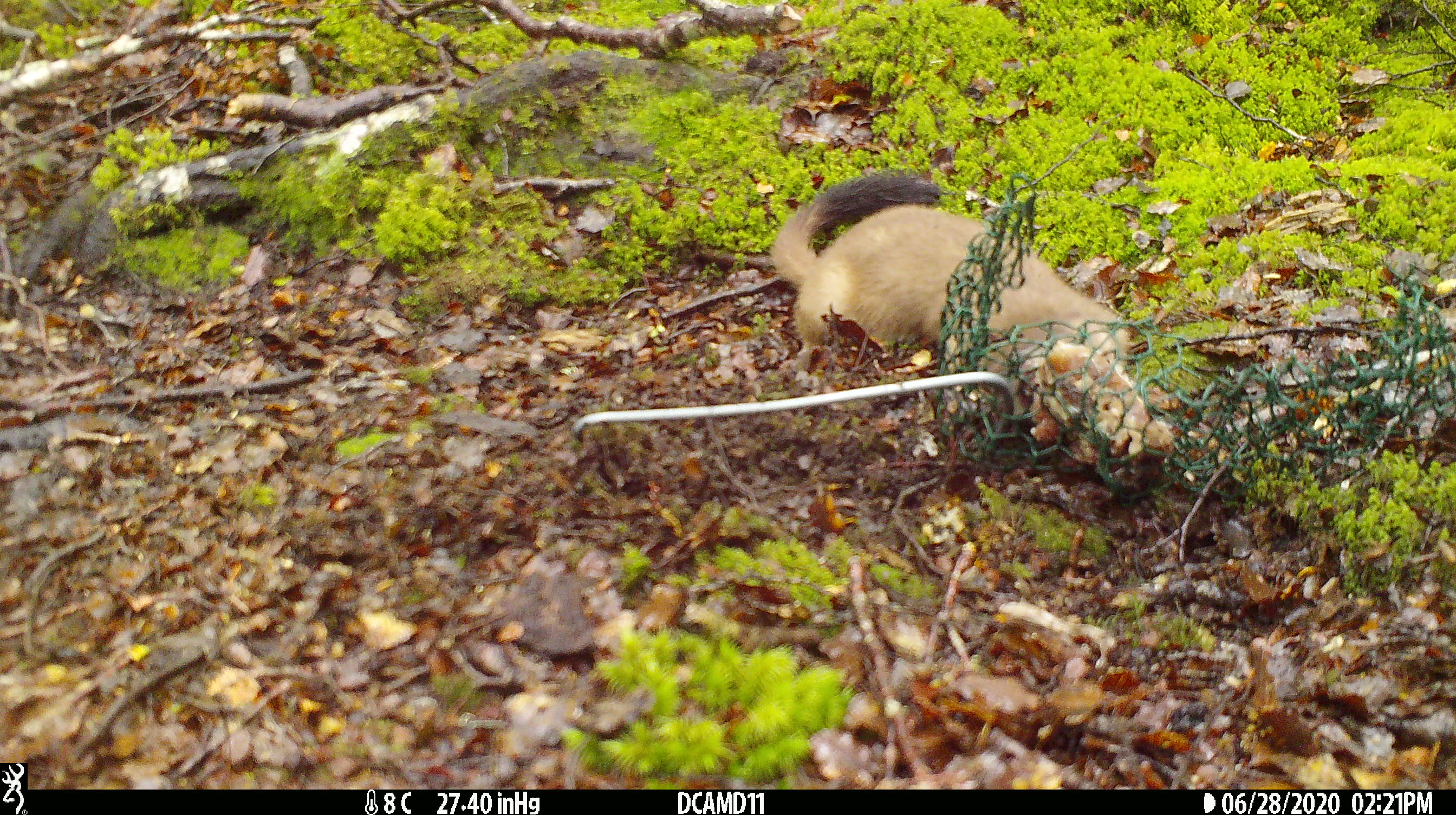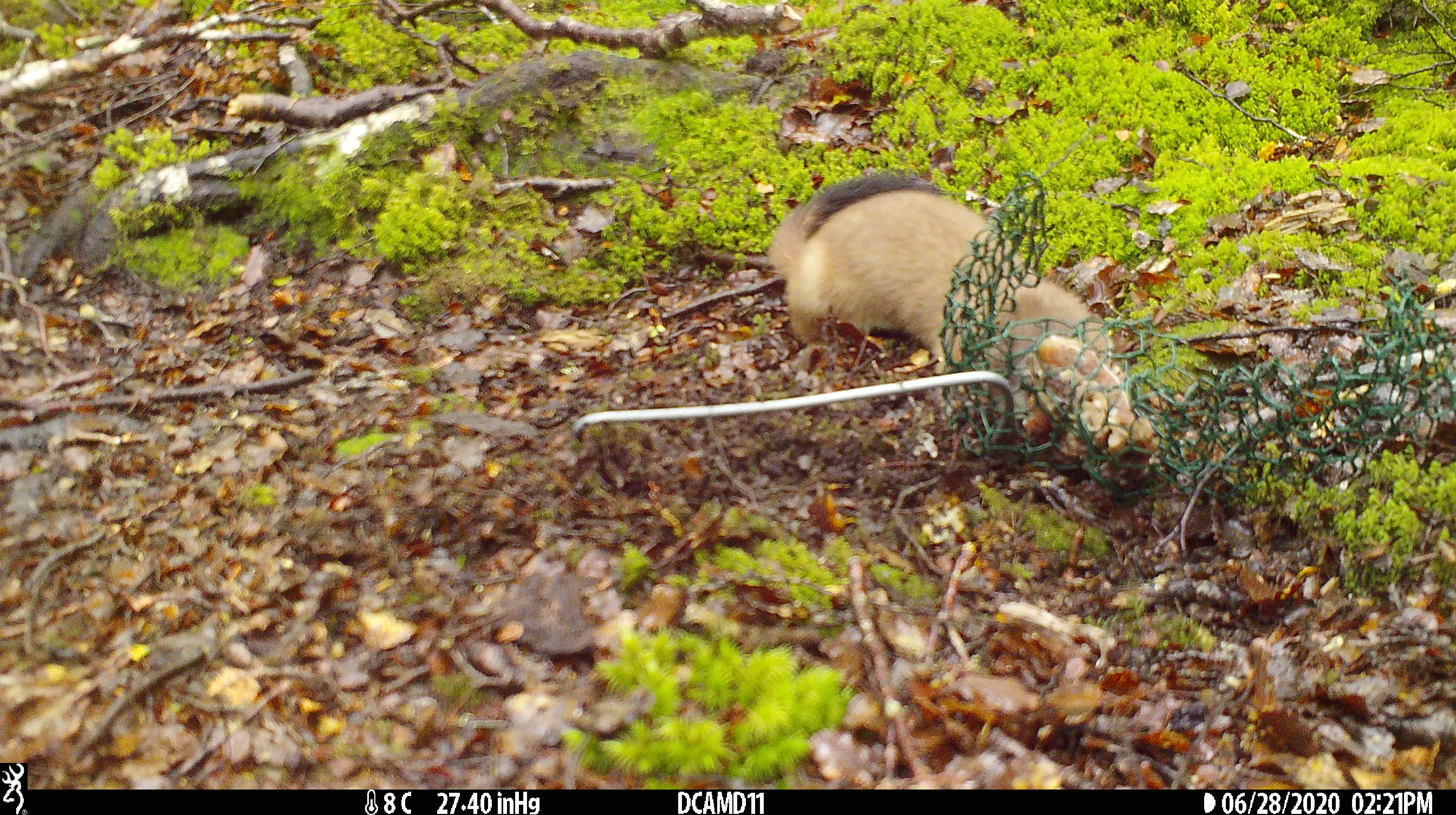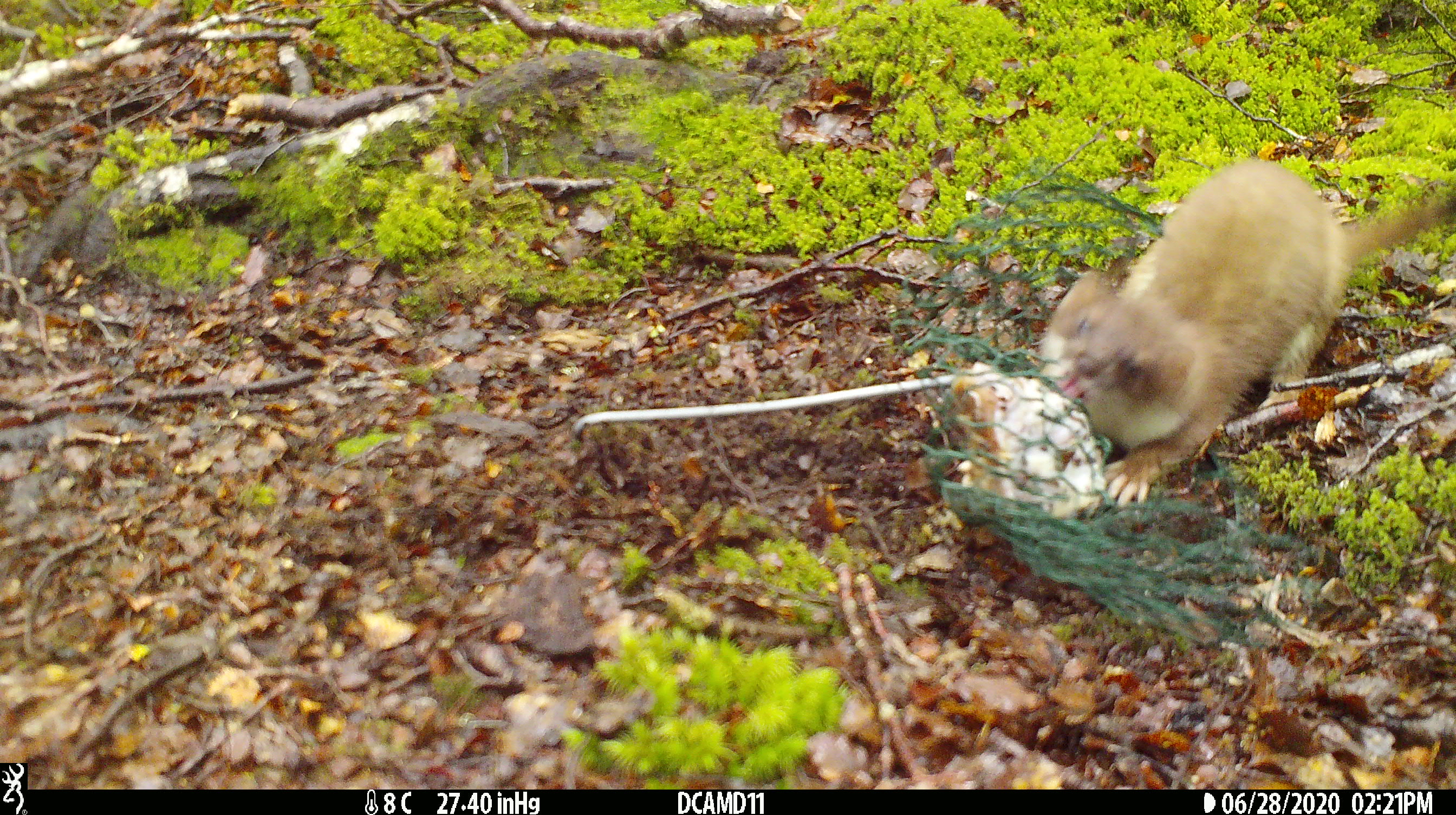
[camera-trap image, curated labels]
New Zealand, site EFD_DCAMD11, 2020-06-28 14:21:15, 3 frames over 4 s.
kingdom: Animalia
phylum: Chordata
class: Mammalia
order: Carnivora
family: Mustelidae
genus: Mustela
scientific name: Mustela erminea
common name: stoat